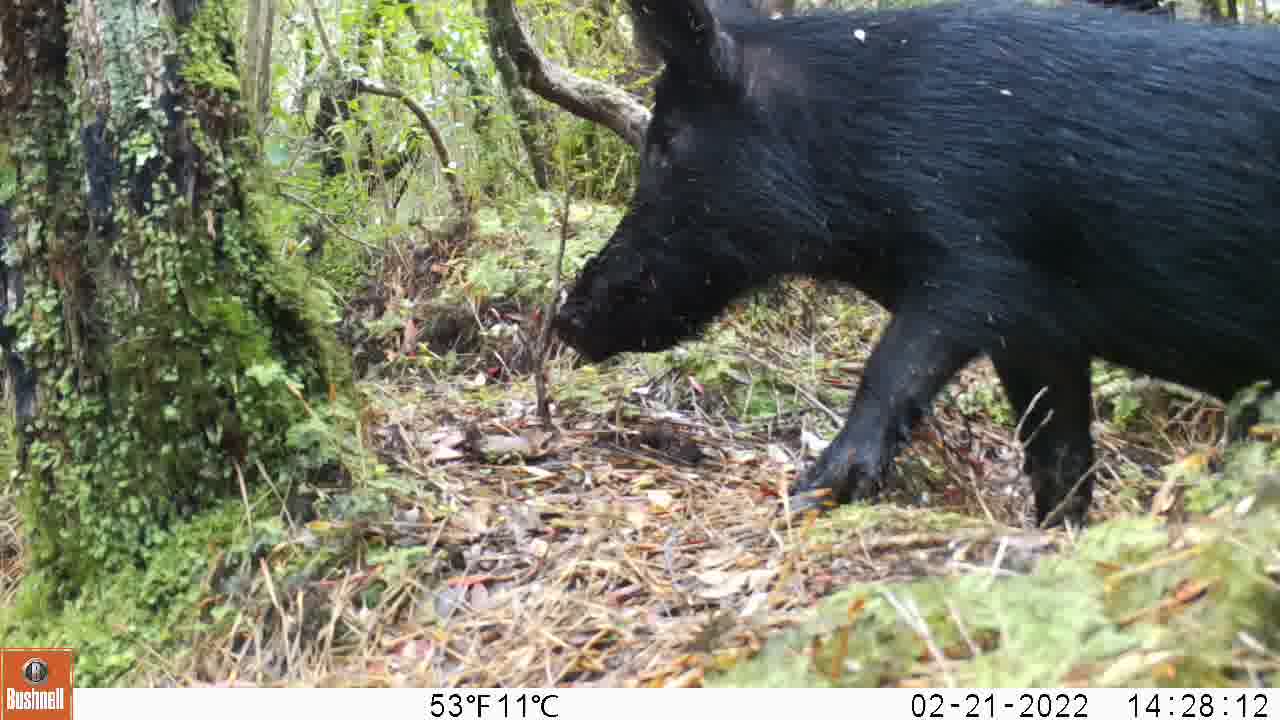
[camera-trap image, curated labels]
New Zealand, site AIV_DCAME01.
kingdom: Animalia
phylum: Chordata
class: Mammalia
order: Artiodactyla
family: Suidae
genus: Sus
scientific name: Sus scrofa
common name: pig